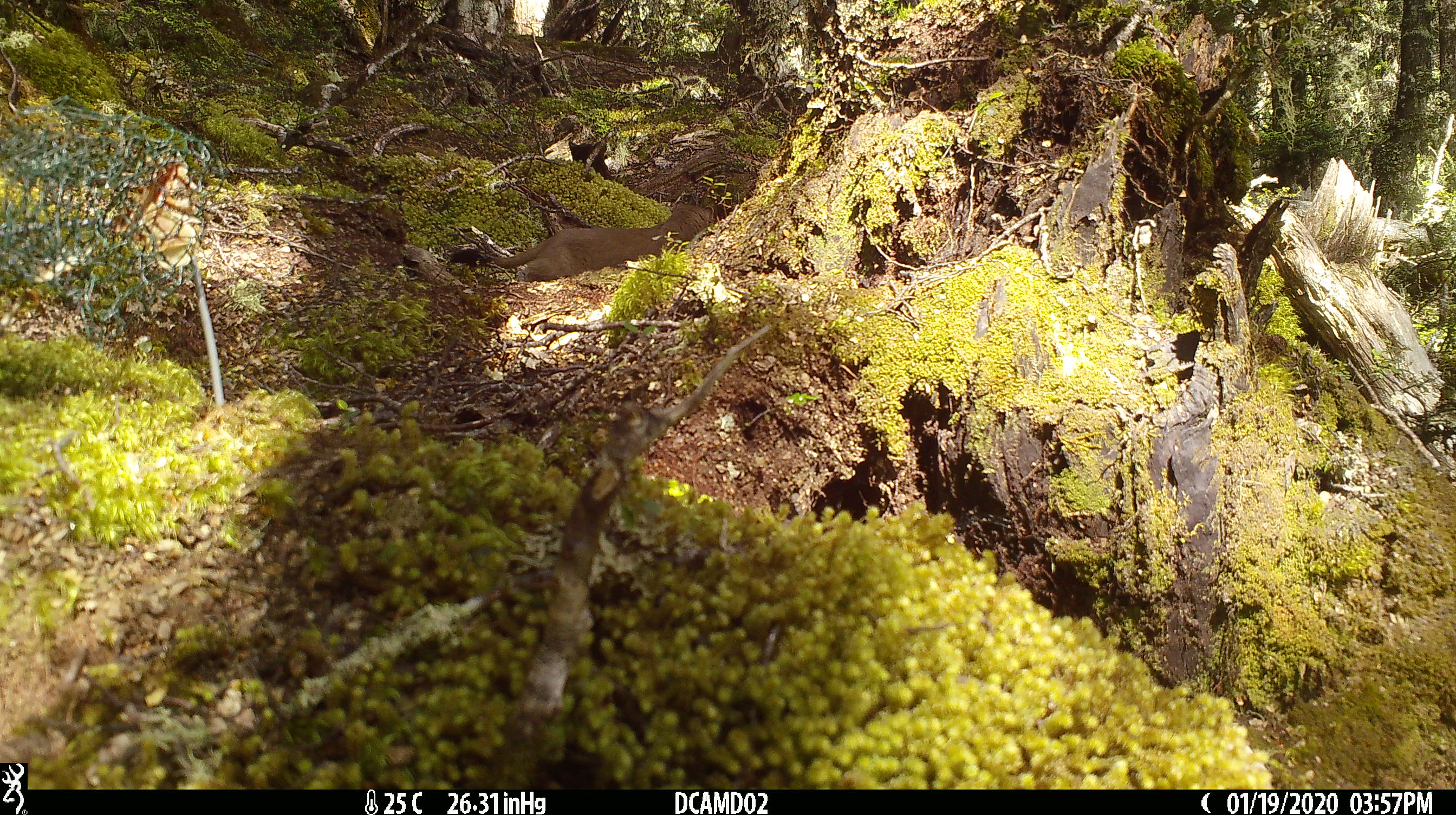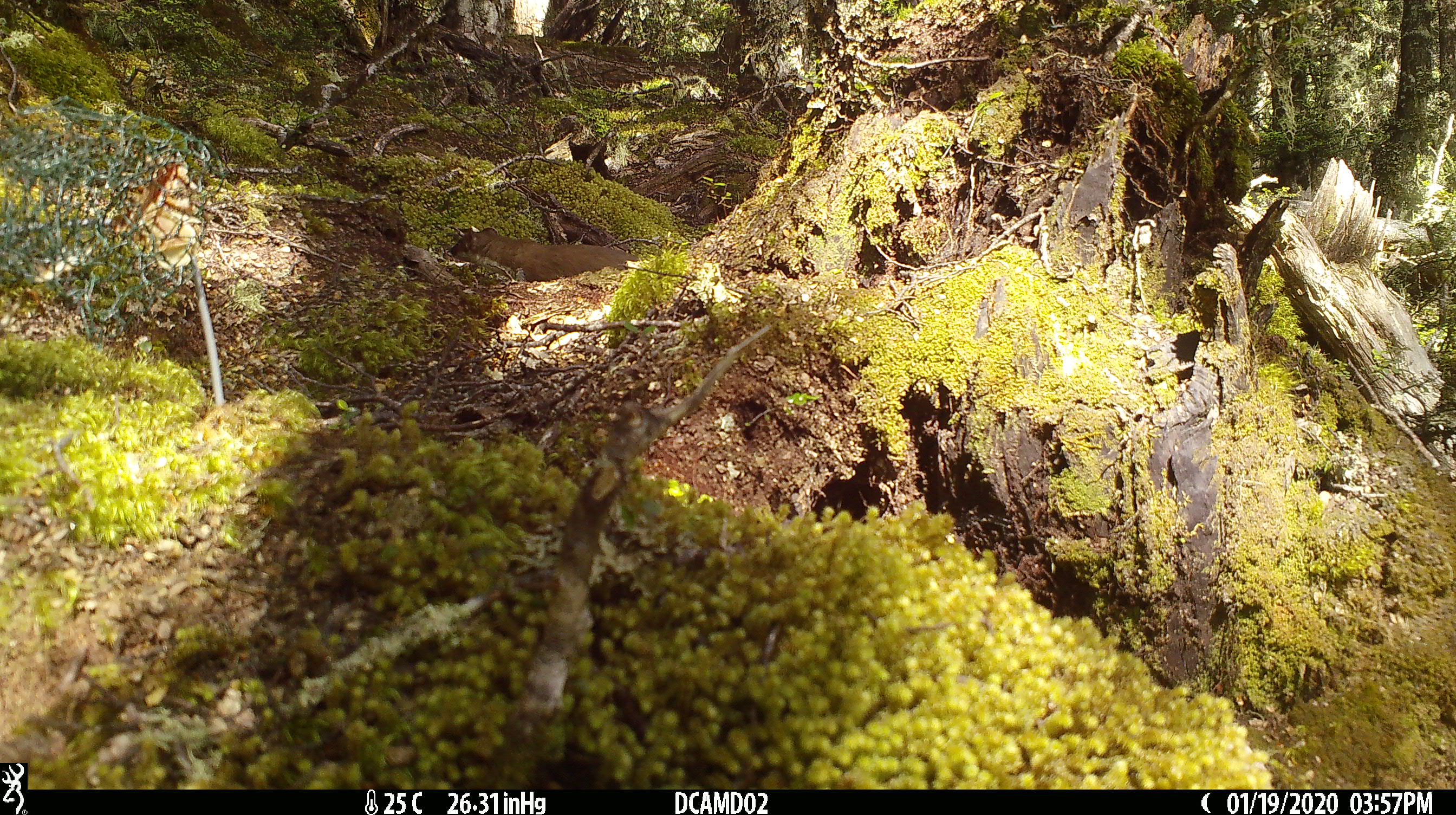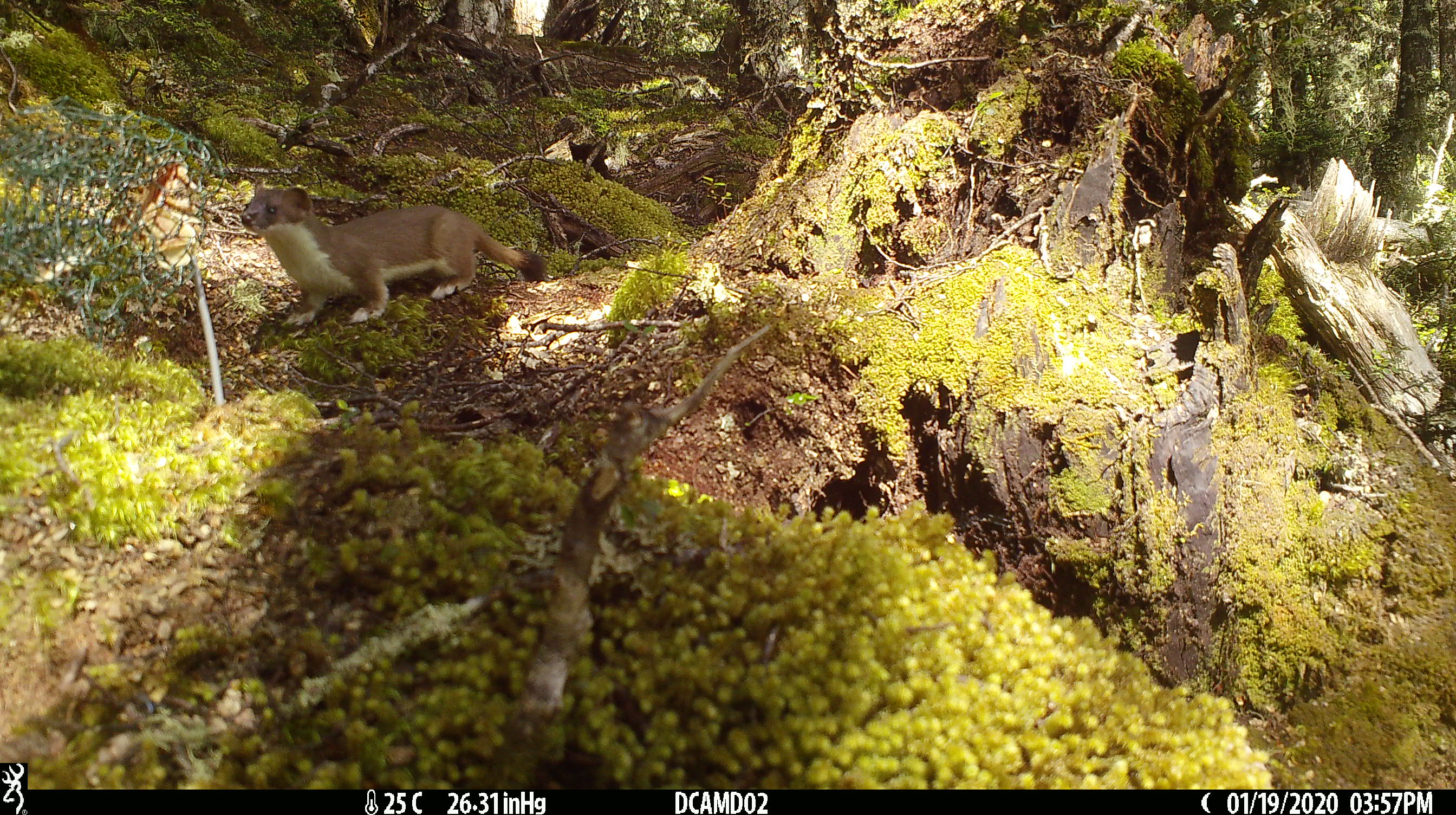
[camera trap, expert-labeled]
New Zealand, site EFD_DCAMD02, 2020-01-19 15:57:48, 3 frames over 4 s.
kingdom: Animalia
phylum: Chordata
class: Mammalia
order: Carnivora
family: Mustelidae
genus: Mustela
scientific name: Mustela erminea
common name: stoat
Stoat (Mustela erminea).